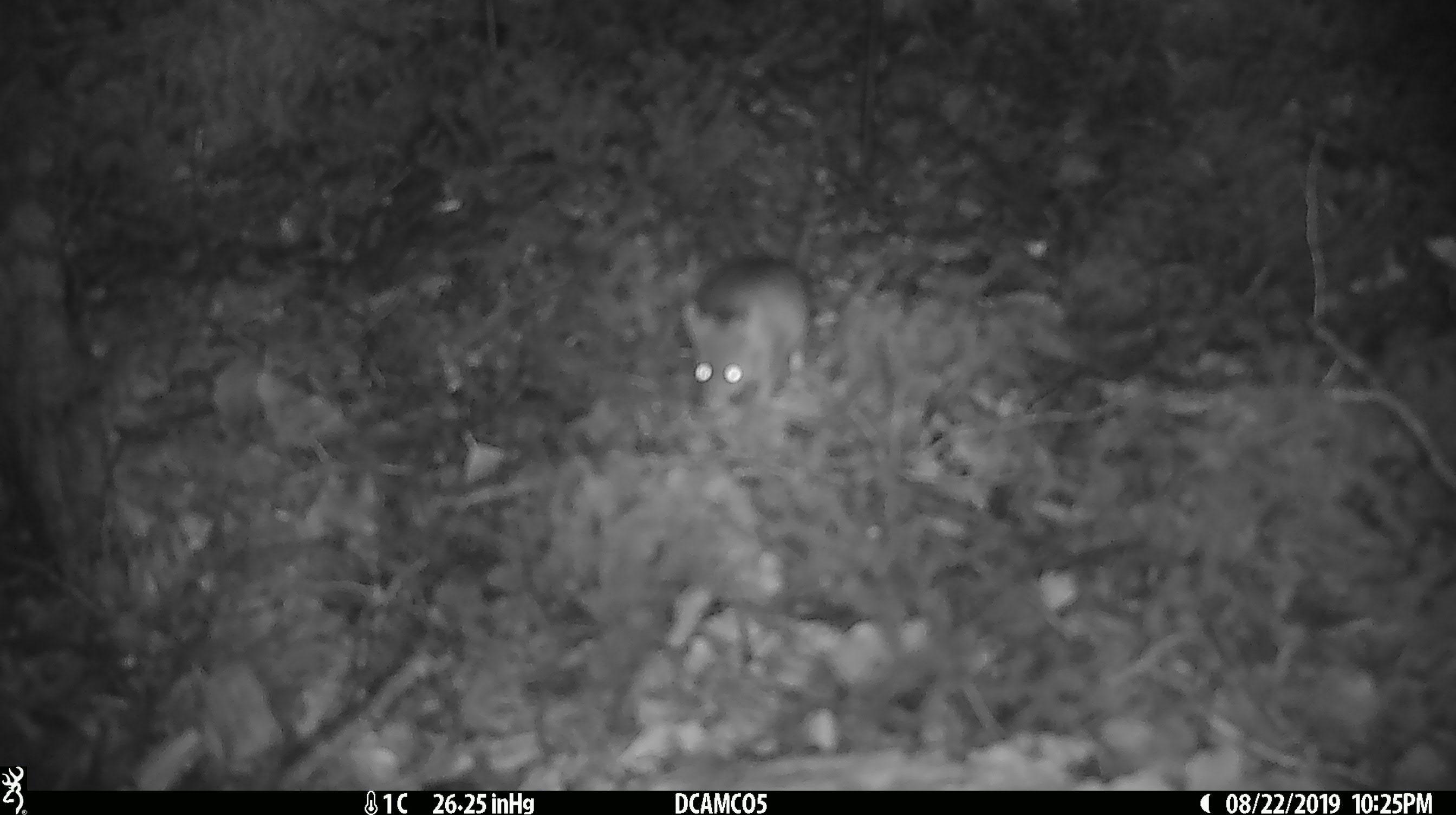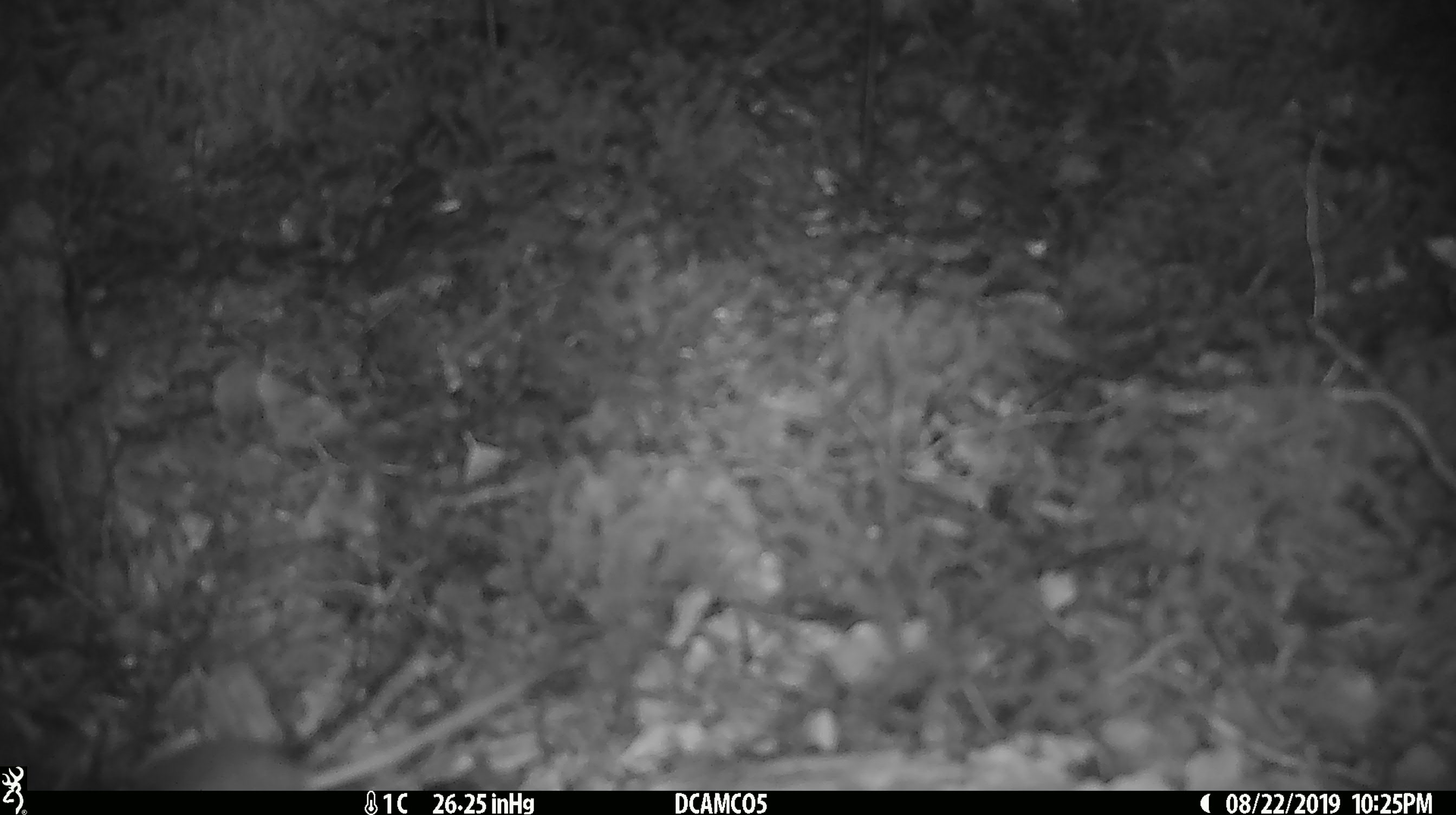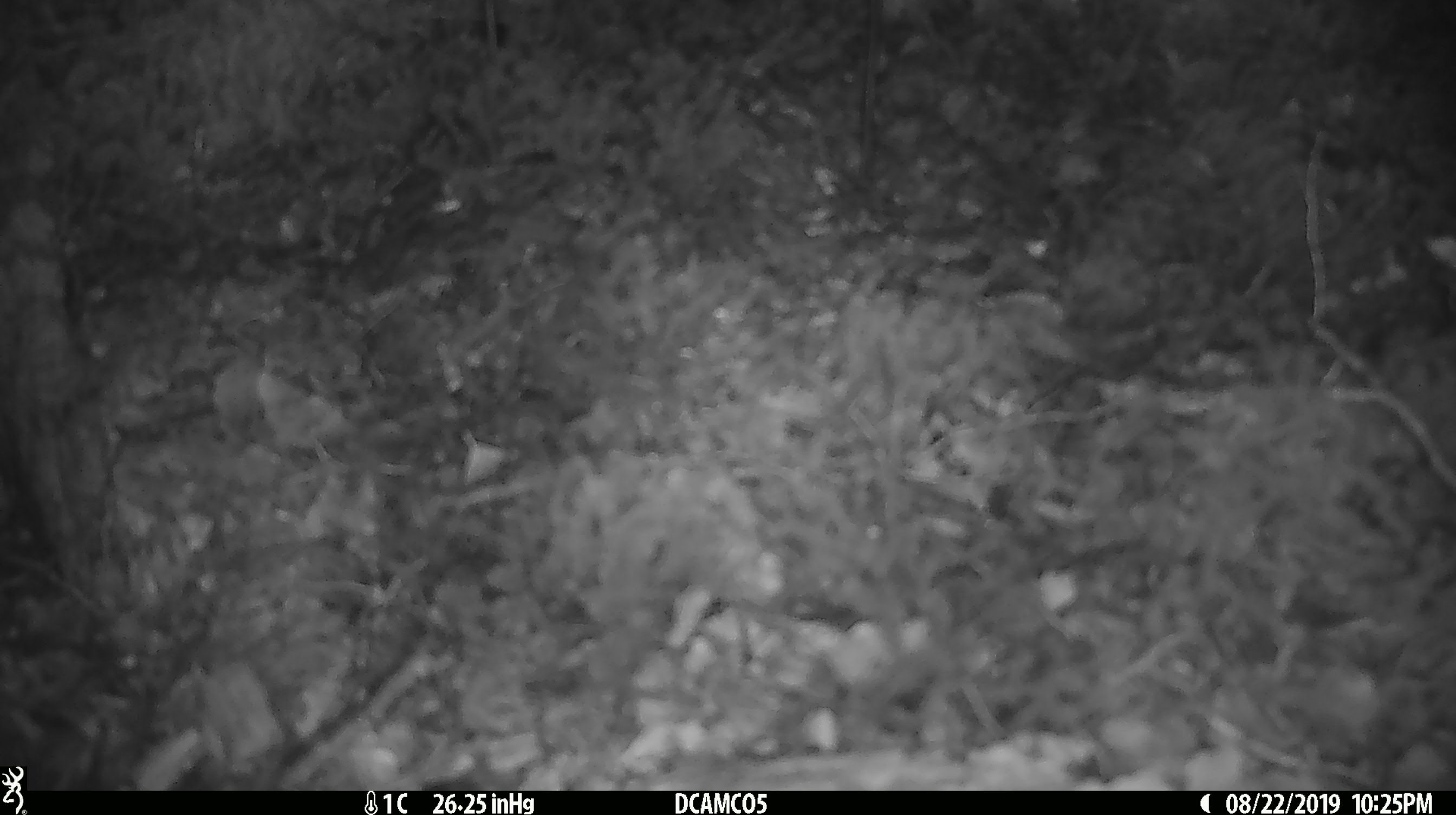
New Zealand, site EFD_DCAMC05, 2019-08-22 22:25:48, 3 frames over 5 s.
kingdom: Animalia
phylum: Chordata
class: Mammalia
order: Rodentia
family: Muridae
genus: Mus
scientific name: Mus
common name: mouse